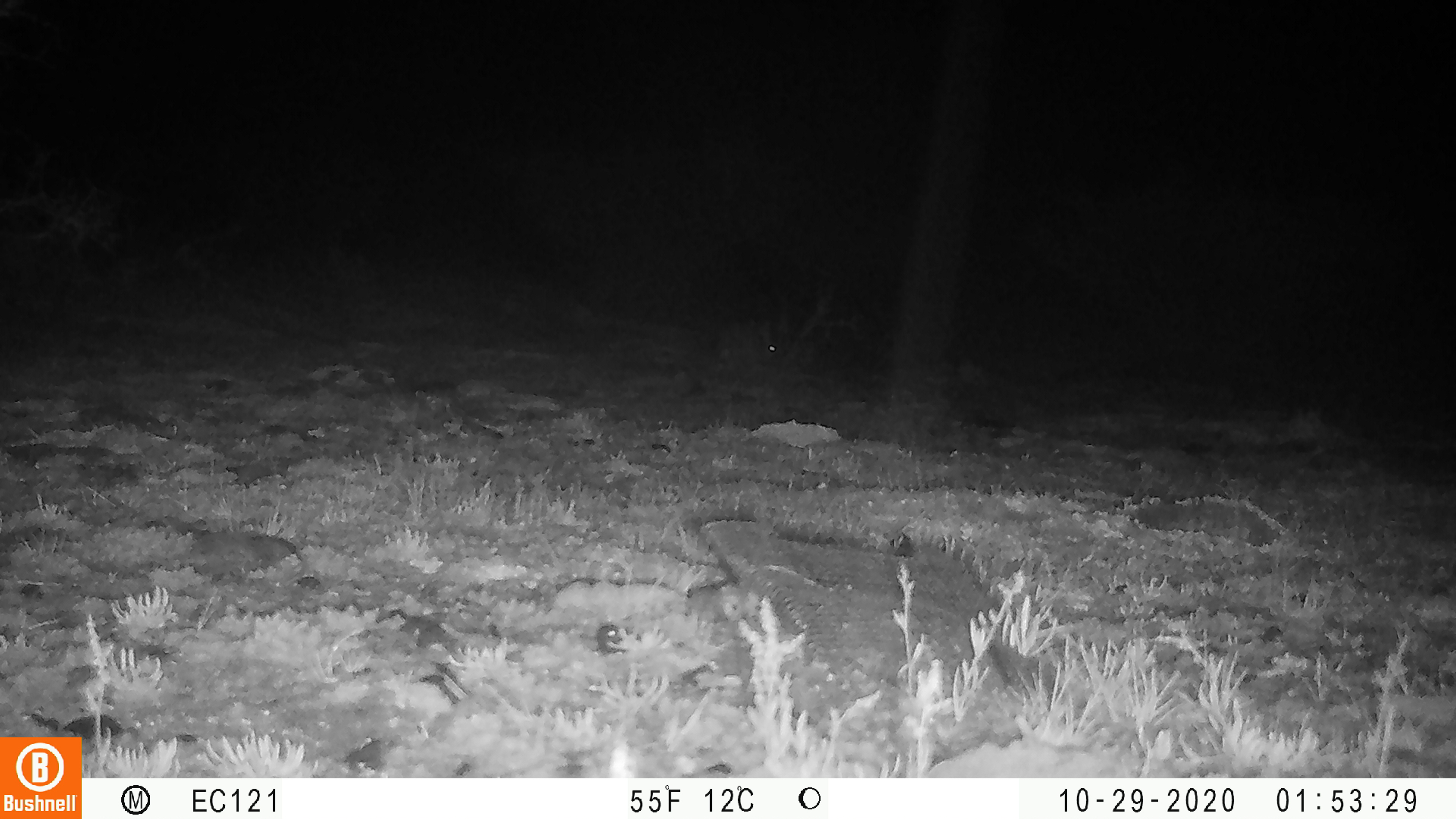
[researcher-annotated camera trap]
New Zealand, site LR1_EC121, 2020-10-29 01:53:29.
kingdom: Animalia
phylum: Chordata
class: Mammalia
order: Lagomorpha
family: Leporidae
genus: Oryctolagus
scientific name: Oryctolagus cuniculus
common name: european rabbit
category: rabbit